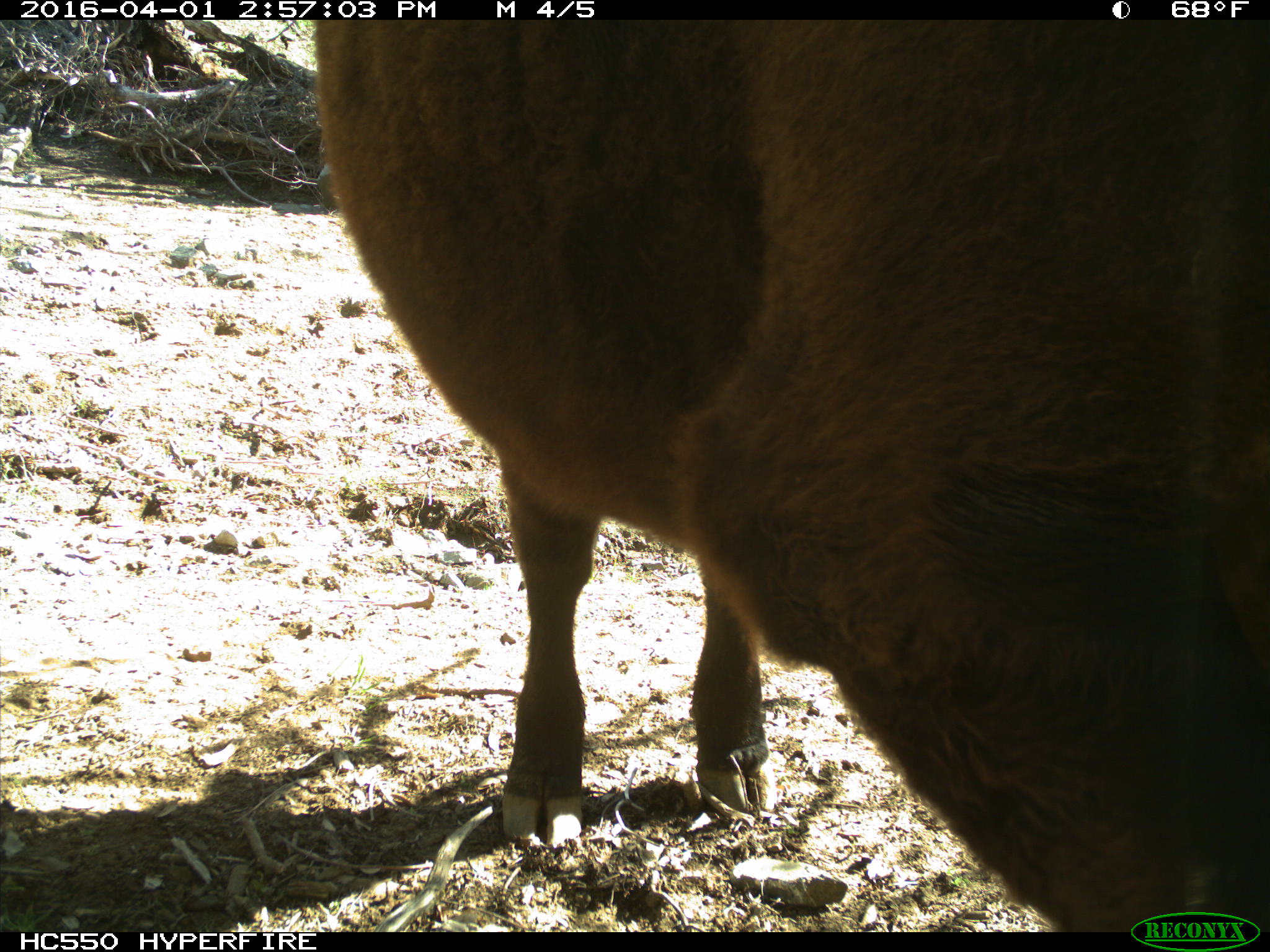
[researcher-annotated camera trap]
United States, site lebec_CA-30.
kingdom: Animalia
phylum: Chordata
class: Mammalia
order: Artiodactyla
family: Bovidae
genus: Bos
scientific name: Bos taurus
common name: domestic cow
Bos taurus (domestic cow).